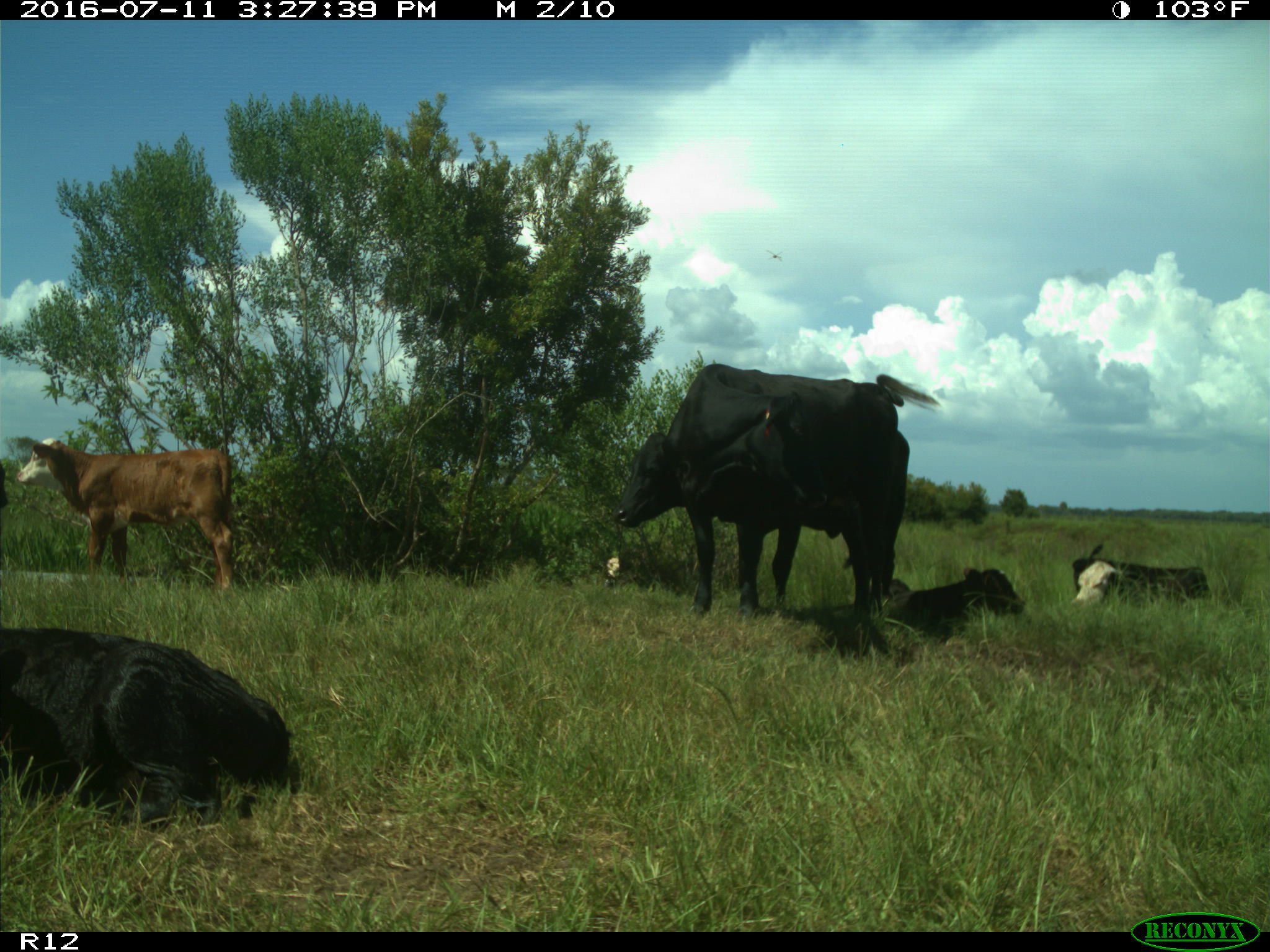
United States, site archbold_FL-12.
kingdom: Animalia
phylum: Chordata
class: Mammalia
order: Artiodactyla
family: Bovidae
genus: Bos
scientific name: Bos taurus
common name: domestic cow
Bos taurus (domestic cow).